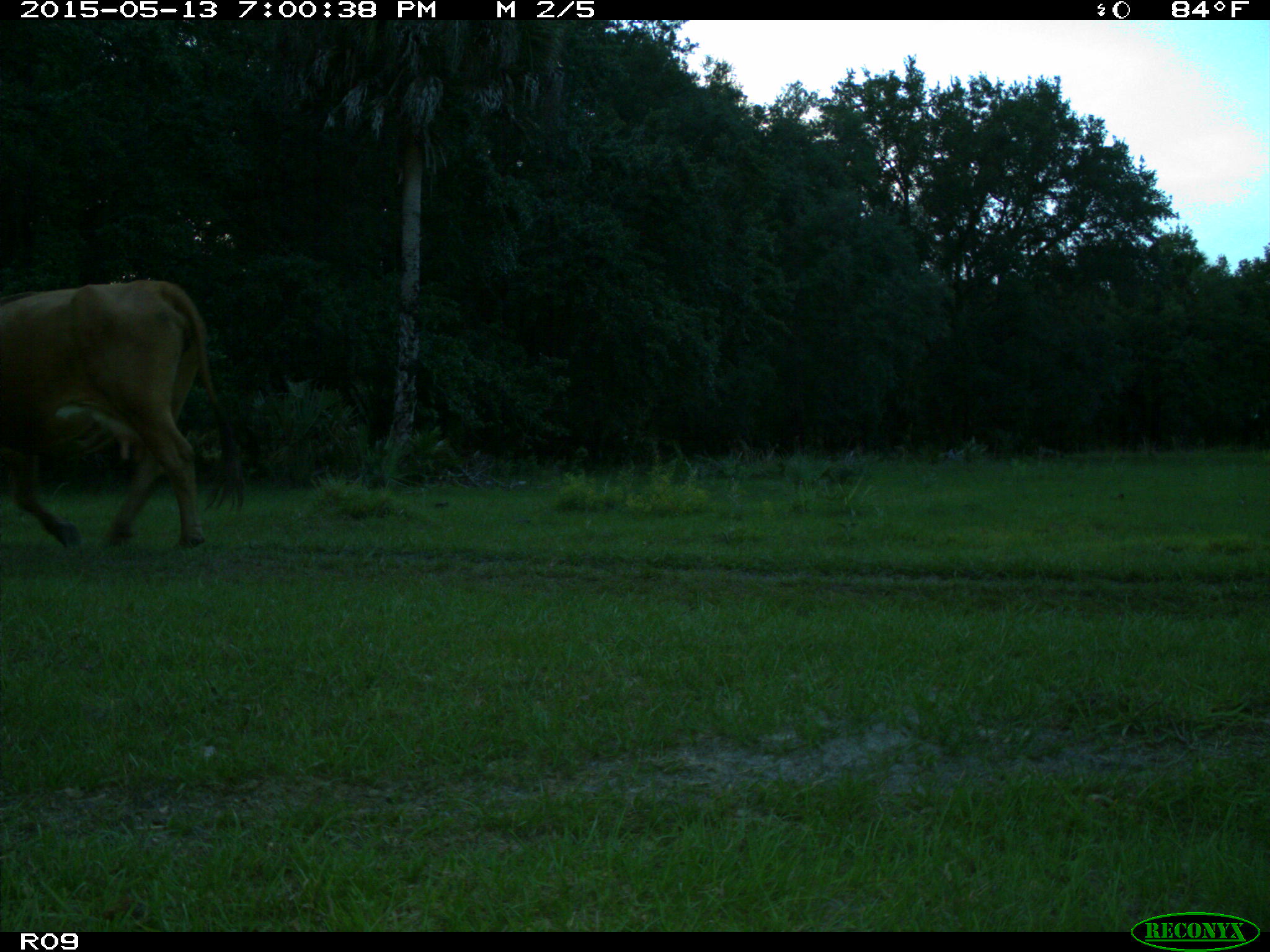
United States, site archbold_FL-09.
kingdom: Animalia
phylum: Chordata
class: Mammalia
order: Artiodactyla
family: Bovidae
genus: Bos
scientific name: Bos taurus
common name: domestic cow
Bos taurus (domestic cow).